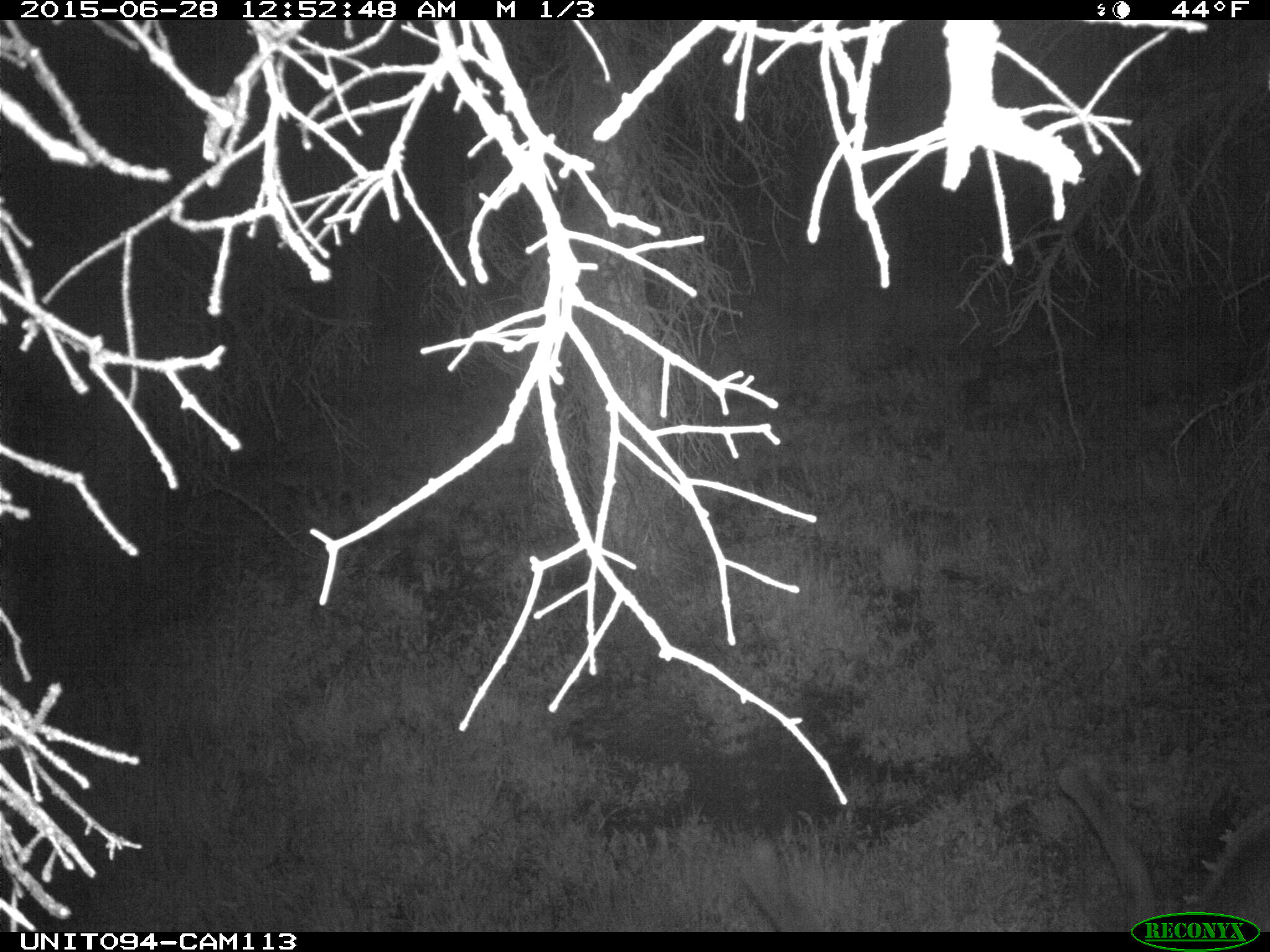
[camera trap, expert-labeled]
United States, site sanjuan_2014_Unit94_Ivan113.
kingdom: Animalia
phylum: Chordata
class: Mammalia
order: Artiodactyla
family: Cervidae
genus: Cervus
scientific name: Cervus elaphus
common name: red deer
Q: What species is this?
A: Cervus elaphus (red deer).